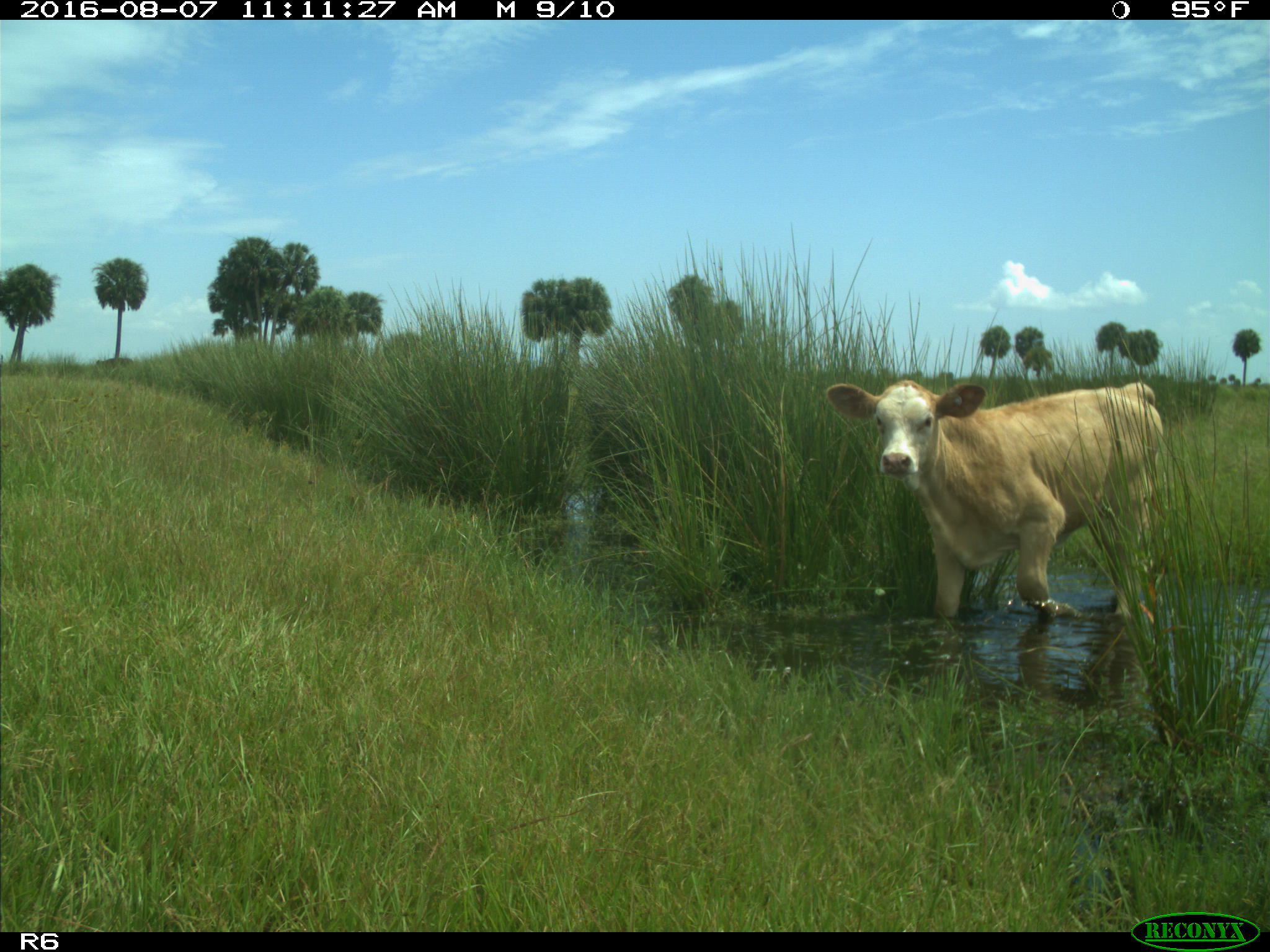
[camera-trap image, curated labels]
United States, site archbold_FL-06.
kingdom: Animalia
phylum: Chordata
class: Mammalia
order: Artiodactyla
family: Bovidae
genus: Bos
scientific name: Bos taurus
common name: domestic cow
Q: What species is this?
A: Bos taurus (domestic cow).